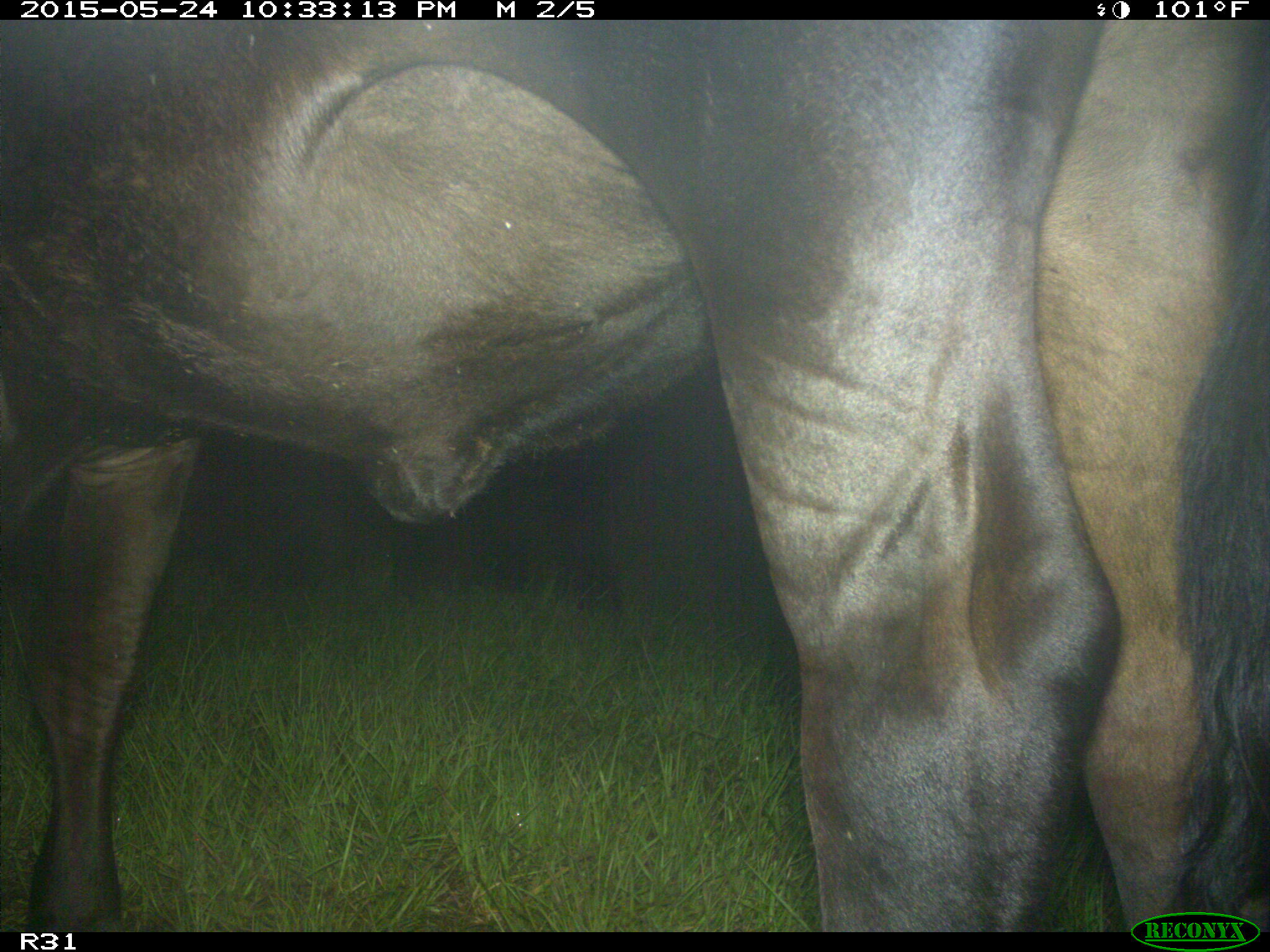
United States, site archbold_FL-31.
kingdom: Animalia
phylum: Chordata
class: Mammalia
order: Artiodactyla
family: Bovidae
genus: Bos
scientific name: Bos taurus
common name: domestic cow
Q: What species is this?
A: Bos taurus (domestic cow).